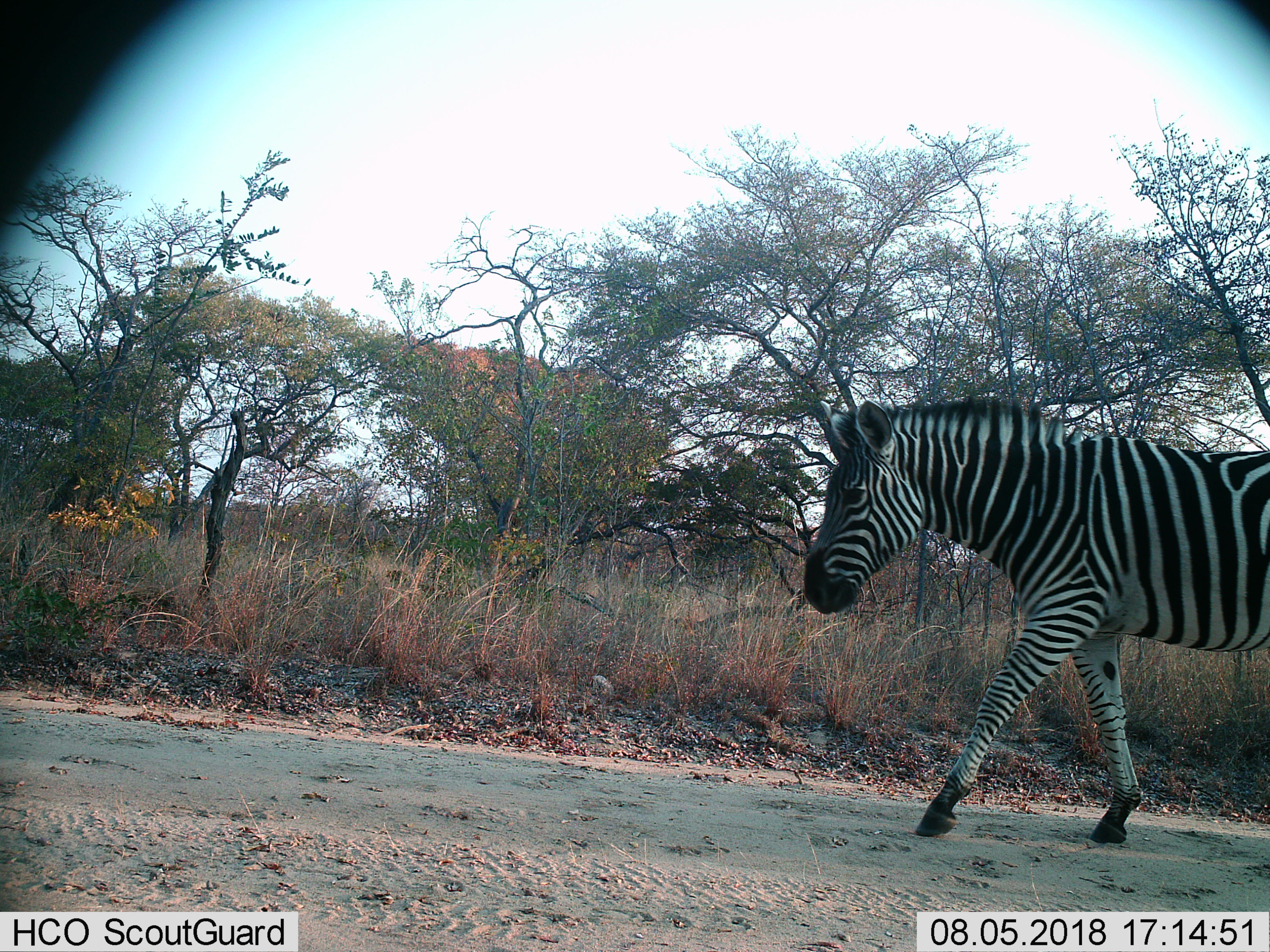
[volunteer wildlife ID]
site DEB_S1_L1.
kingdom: Animalia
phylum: Chordata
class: Mammalia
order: Perissodactyla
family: Equidae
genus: Equus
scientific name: Equus quagga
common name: plains zebra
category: zebraplains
Zebraplains (plains zebra) (Equus quagga), count 1. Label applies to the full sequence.